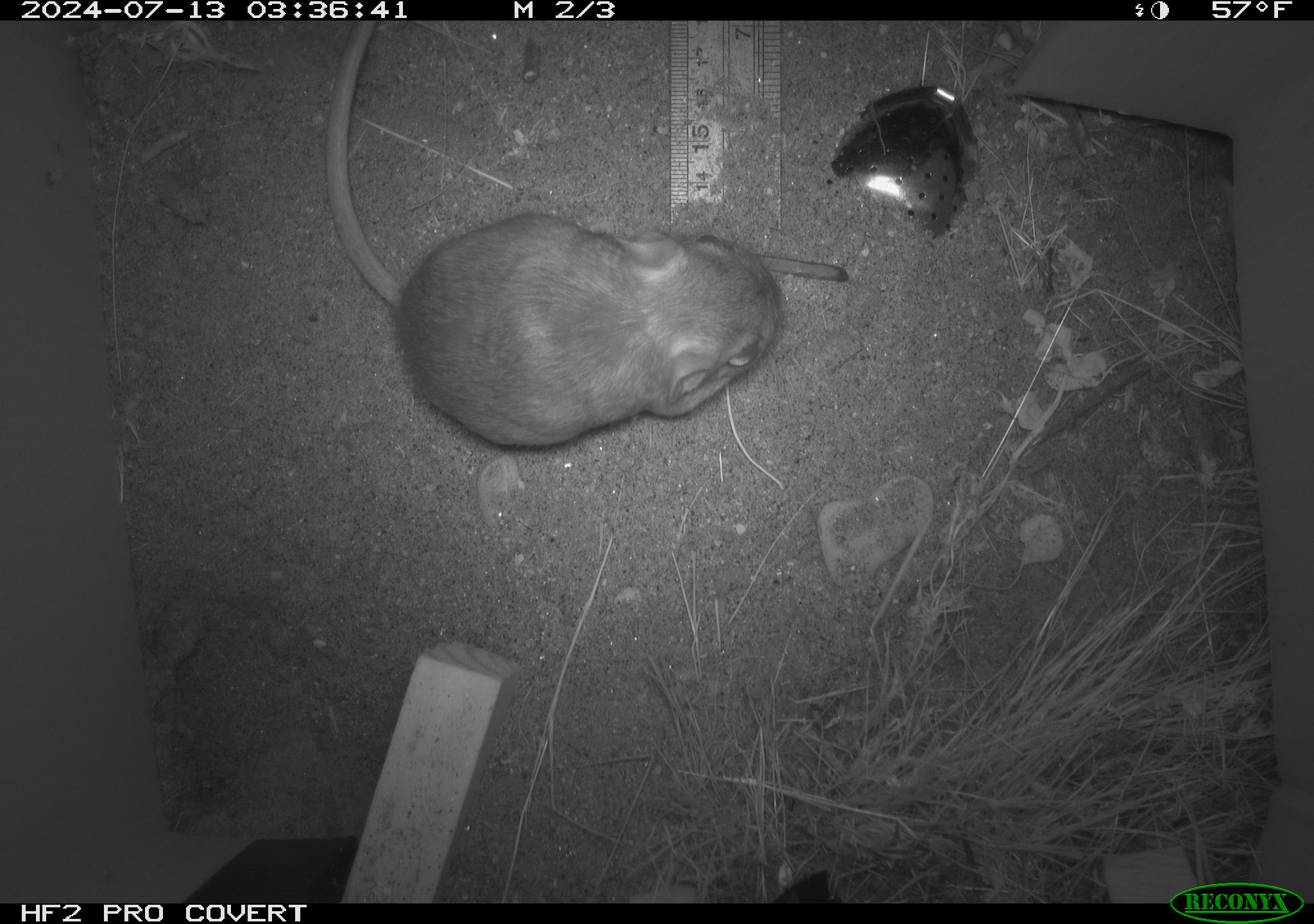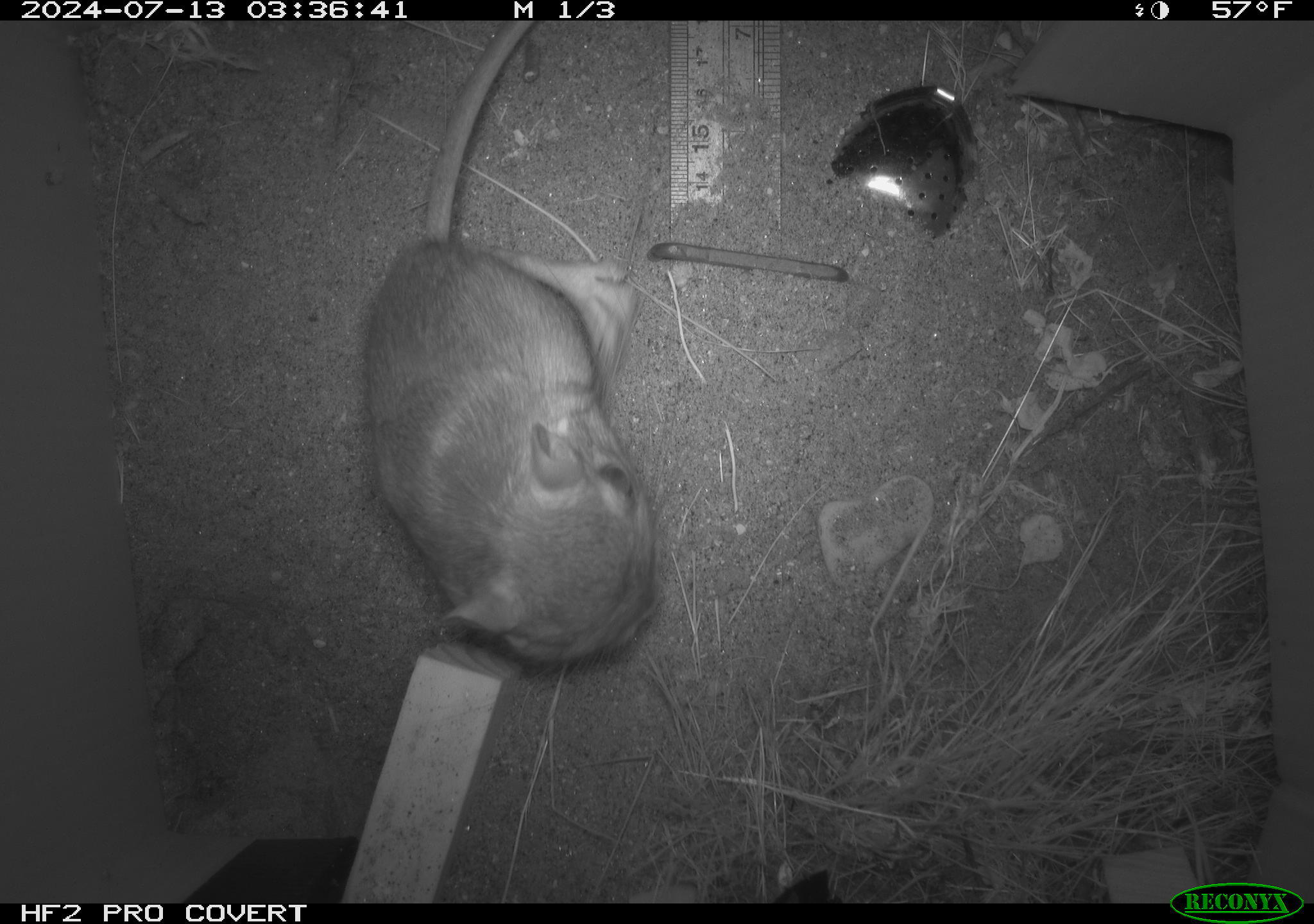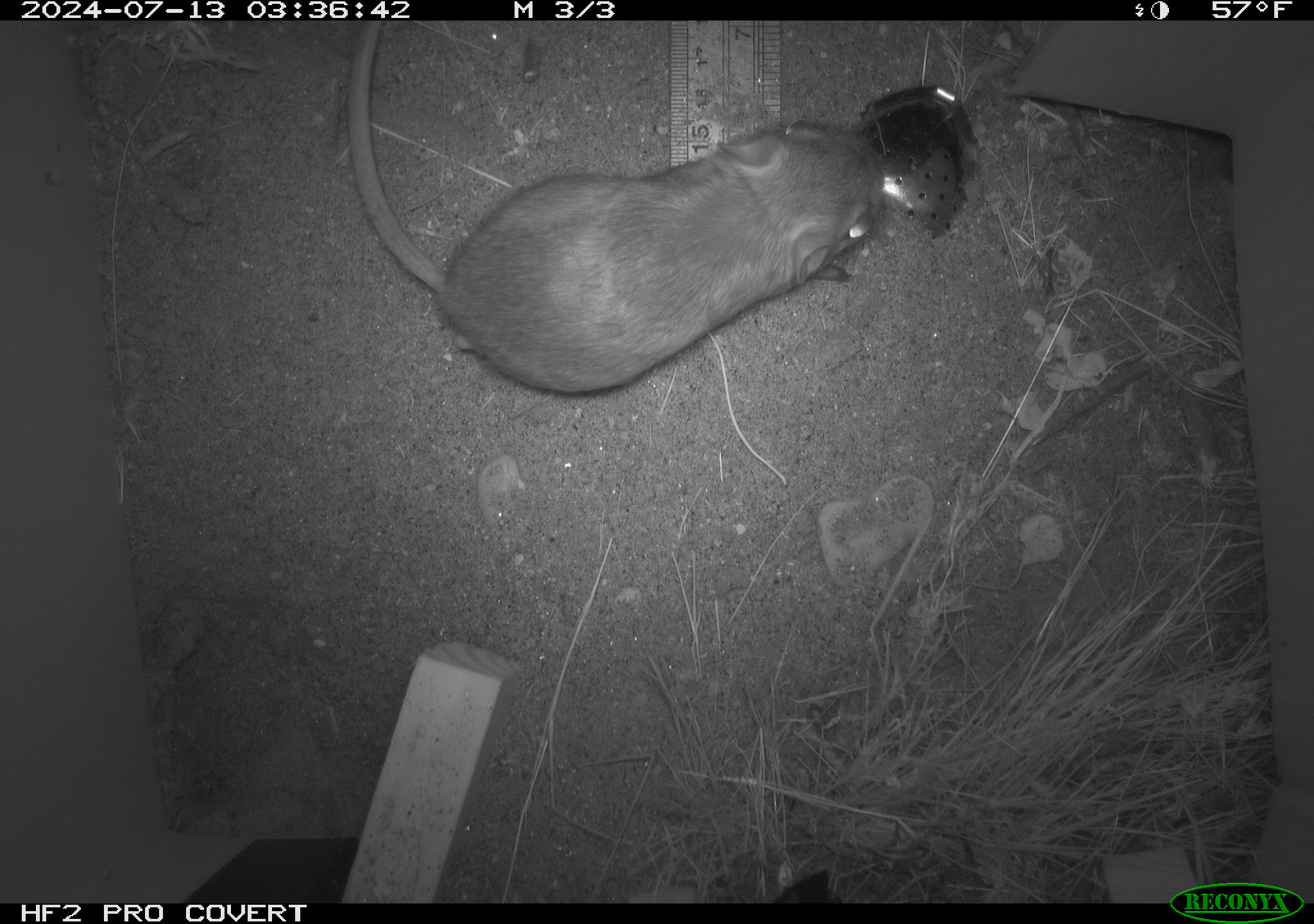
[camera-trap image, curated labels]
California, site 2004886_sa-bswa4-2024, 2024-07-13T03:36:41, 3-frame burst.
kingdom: Animalia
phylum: Chordata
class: Mammalia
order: Rodentia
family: Heteromyidae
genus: Dipodomys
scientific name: Dipodomys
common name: kangaroo rats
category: dipodomys species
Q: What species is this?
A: Dipodomys species (kangaroo rats) (Dipodomys).